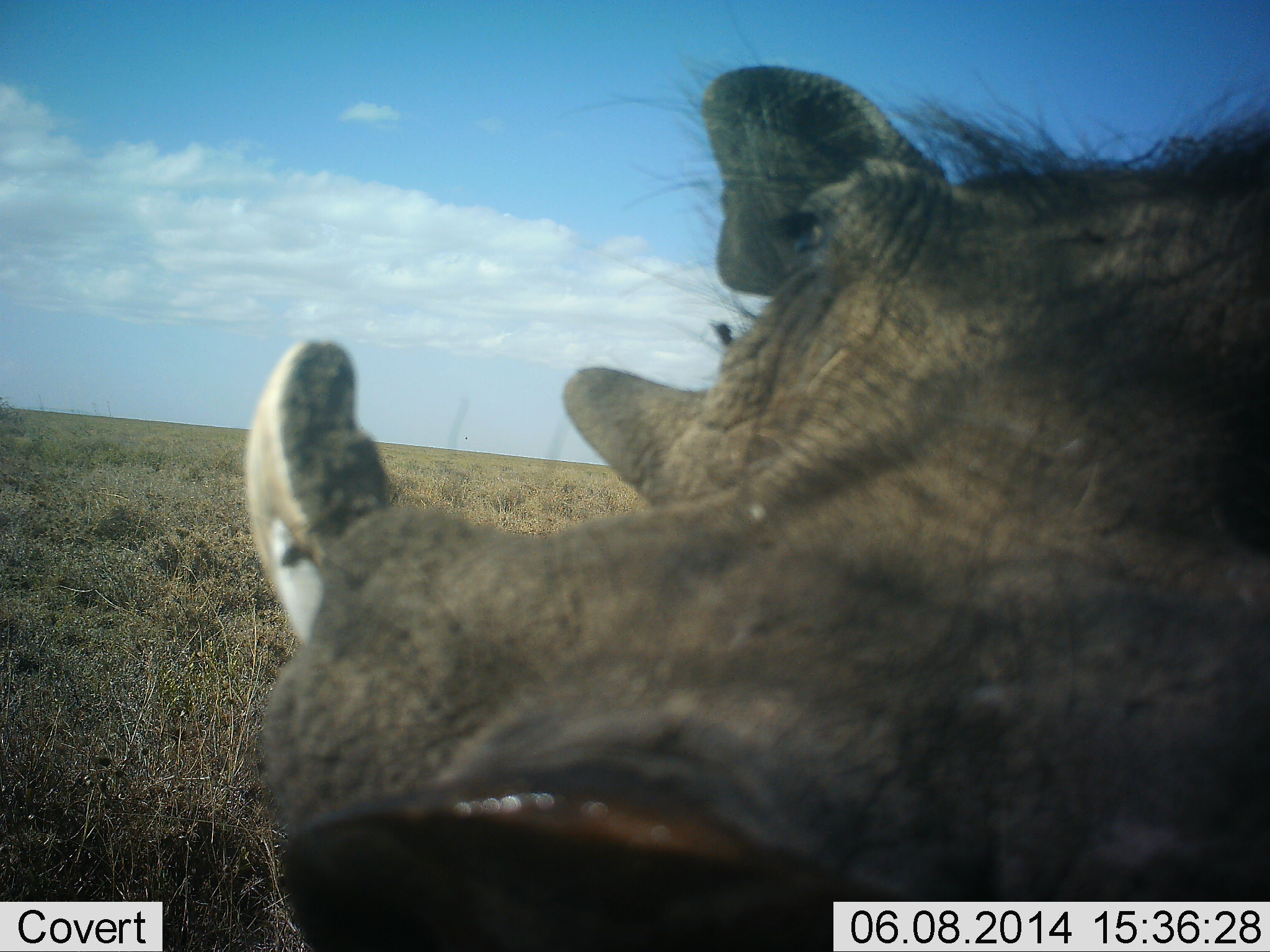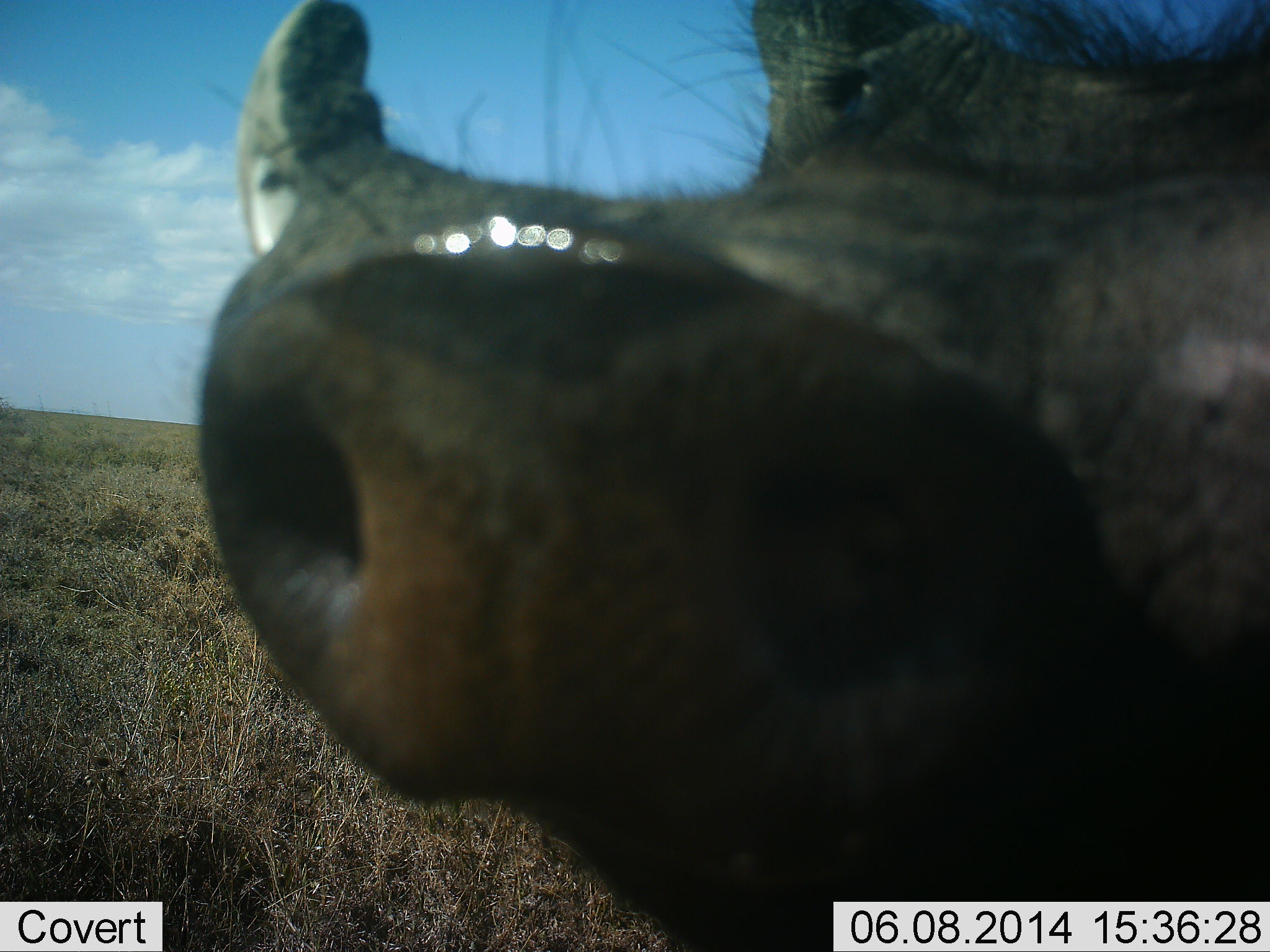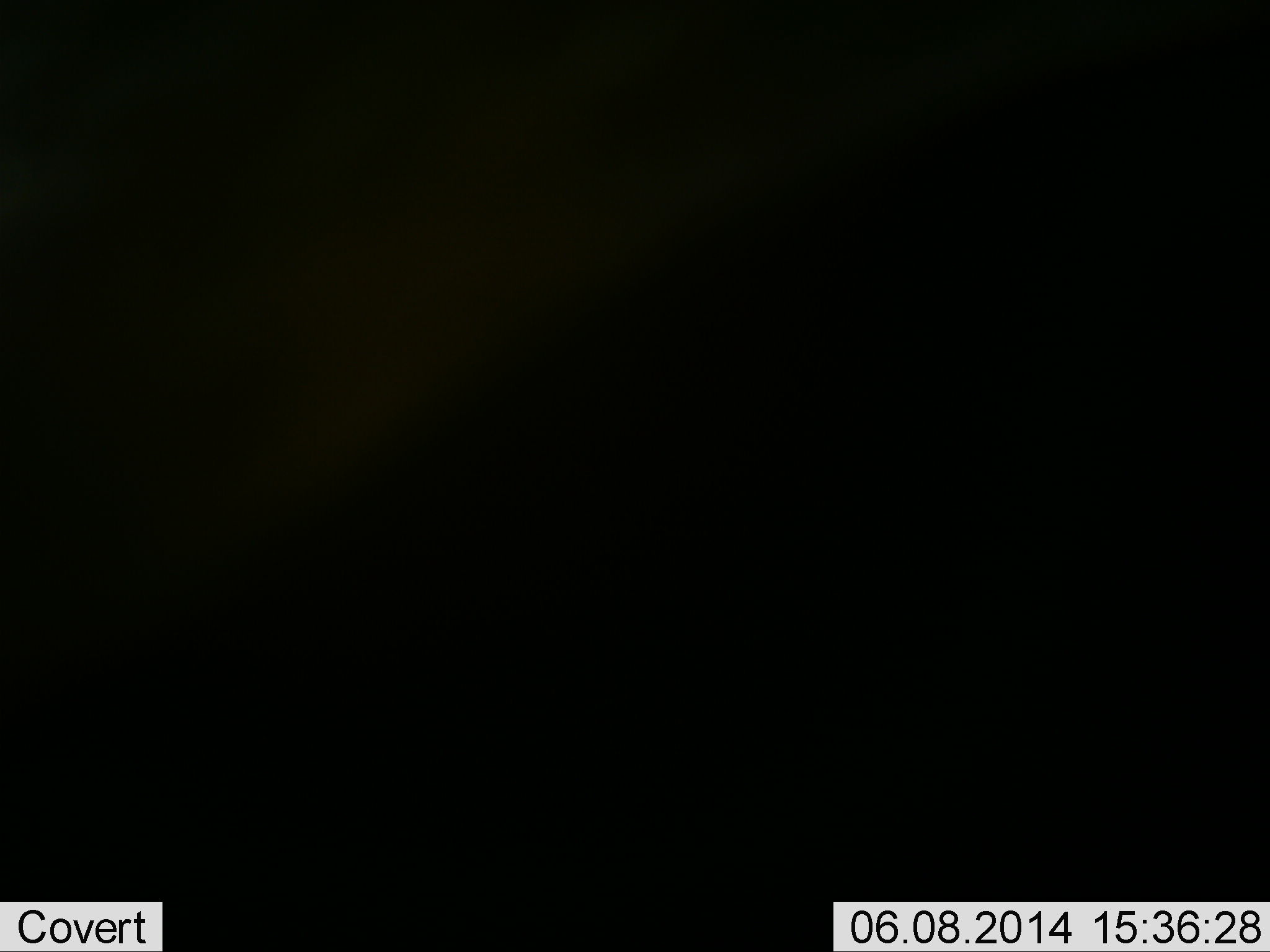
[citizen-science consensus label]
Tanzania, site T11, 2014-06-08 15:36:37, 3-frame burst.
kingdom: Animalia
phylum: Chordata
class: Mammalia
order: Artiodactyla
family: Suidae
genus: Phacochoerus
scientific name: Phacochoerus africanus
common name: warthog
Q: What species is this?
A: Warthog (Phacochoerus africanus).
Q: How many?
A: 1.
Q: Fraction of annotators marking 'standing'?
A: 50%.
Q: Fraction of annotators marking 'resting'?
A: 0%.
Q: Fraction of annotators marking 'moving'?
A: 0%.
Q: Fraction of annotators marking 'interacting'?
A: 60%.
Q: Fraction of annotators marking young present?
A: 0%.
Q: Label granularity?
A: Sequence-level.